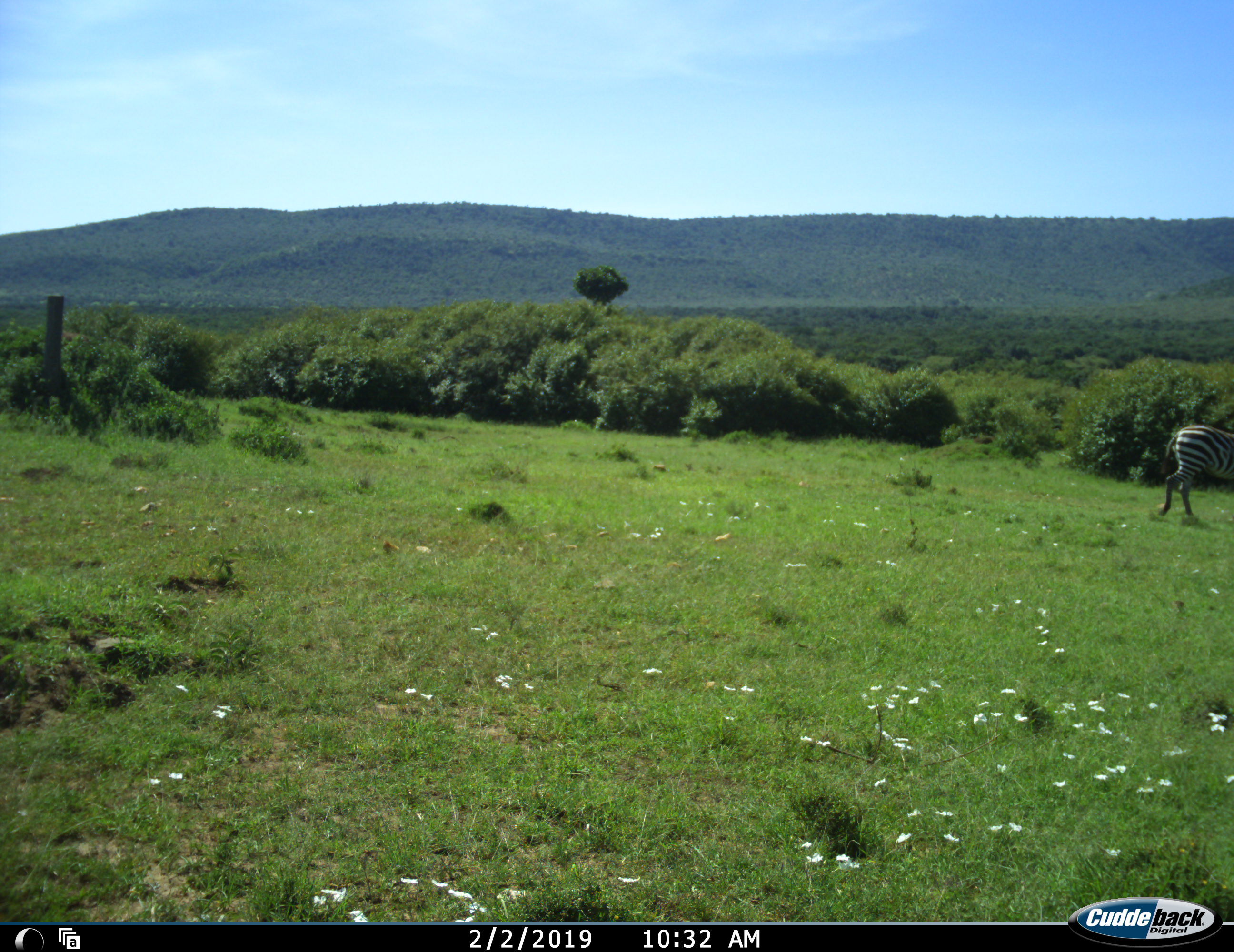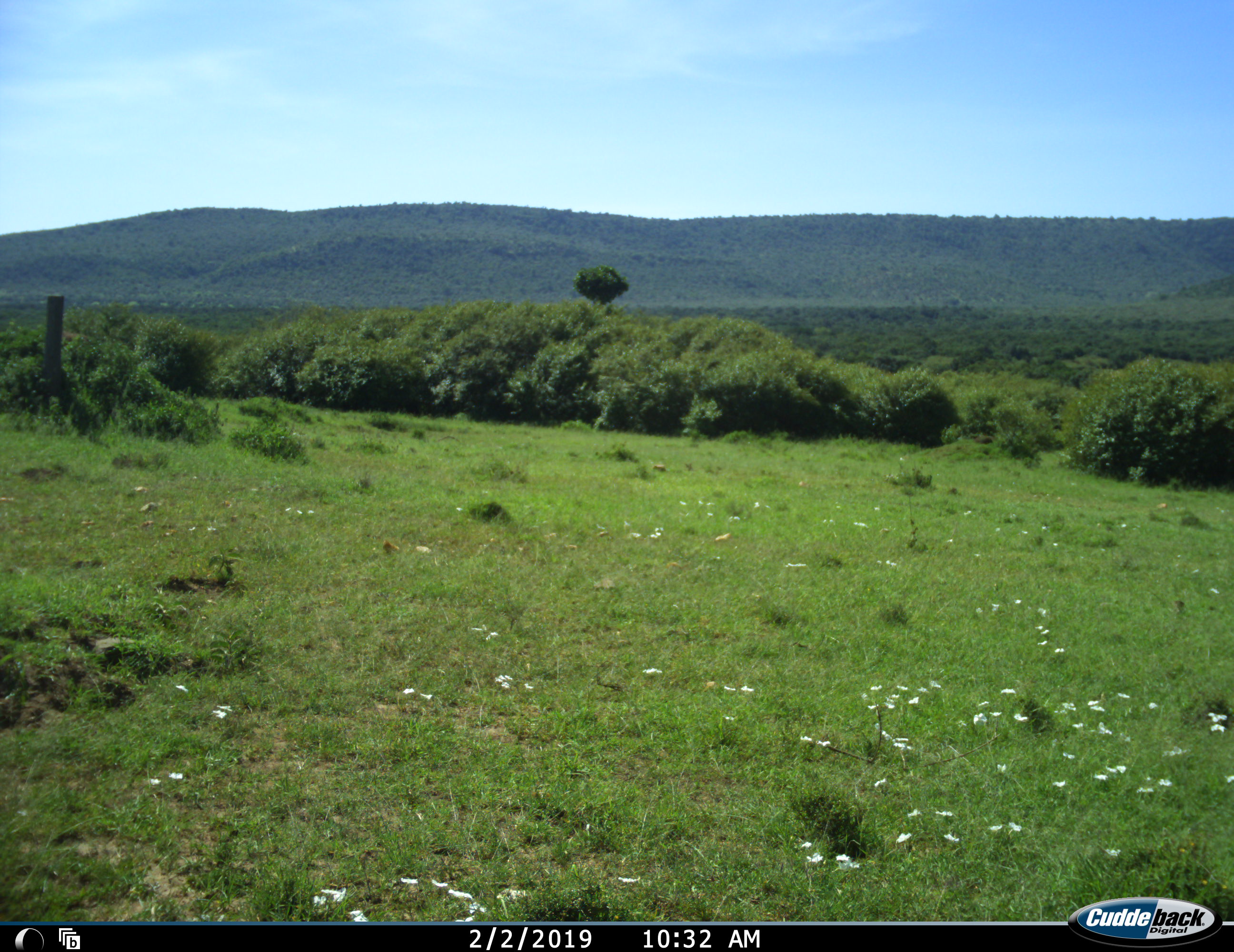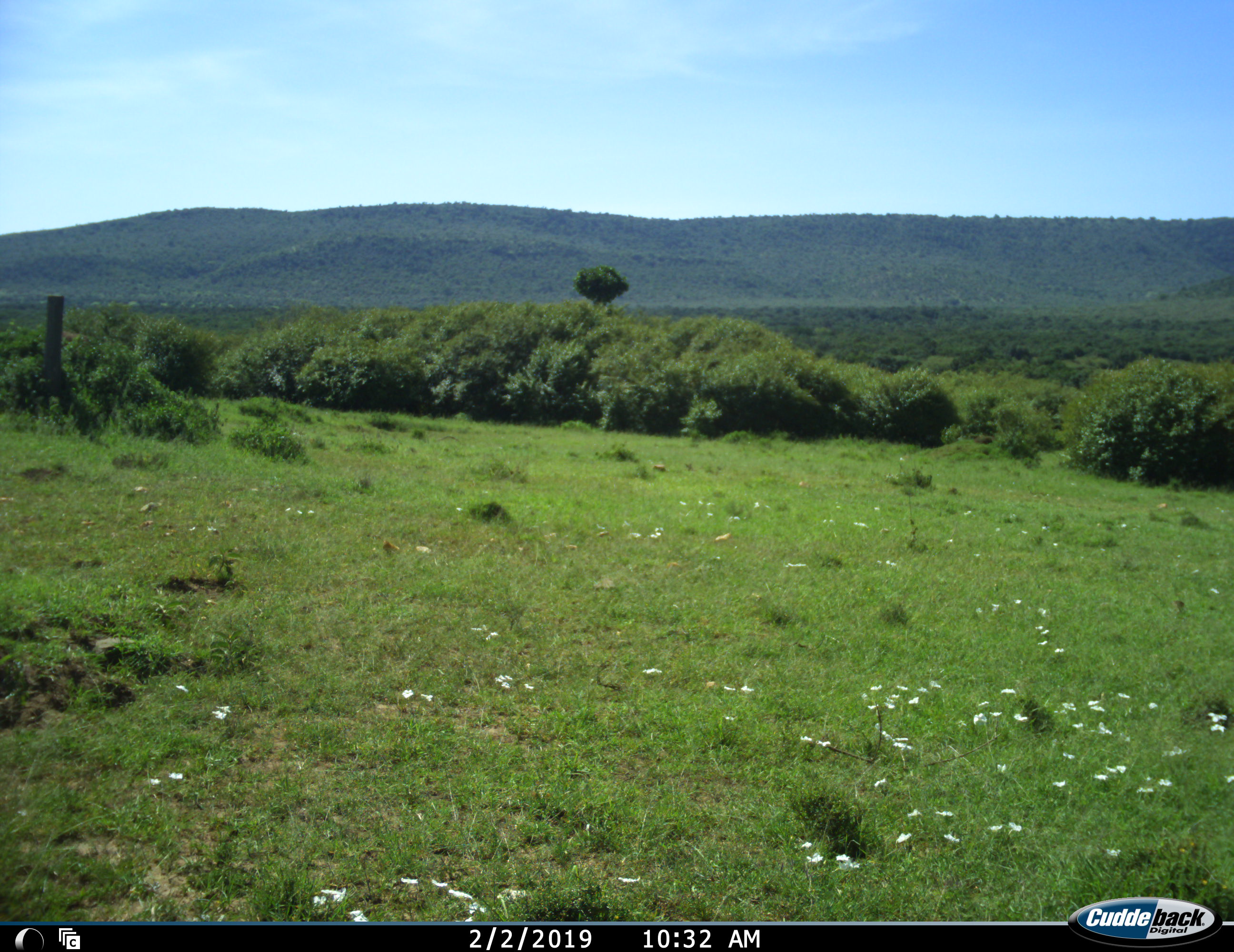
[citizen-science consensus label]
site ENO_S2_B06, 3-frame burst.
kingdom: Animalia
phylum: Chordata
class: Mammalia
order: Perissodactyla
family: Equidae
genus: Equus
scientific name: Equus quagga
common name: plains zebra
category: zebraplains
Zebraplains (plains zebra) (Equus quagga), count 1. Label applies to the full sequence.